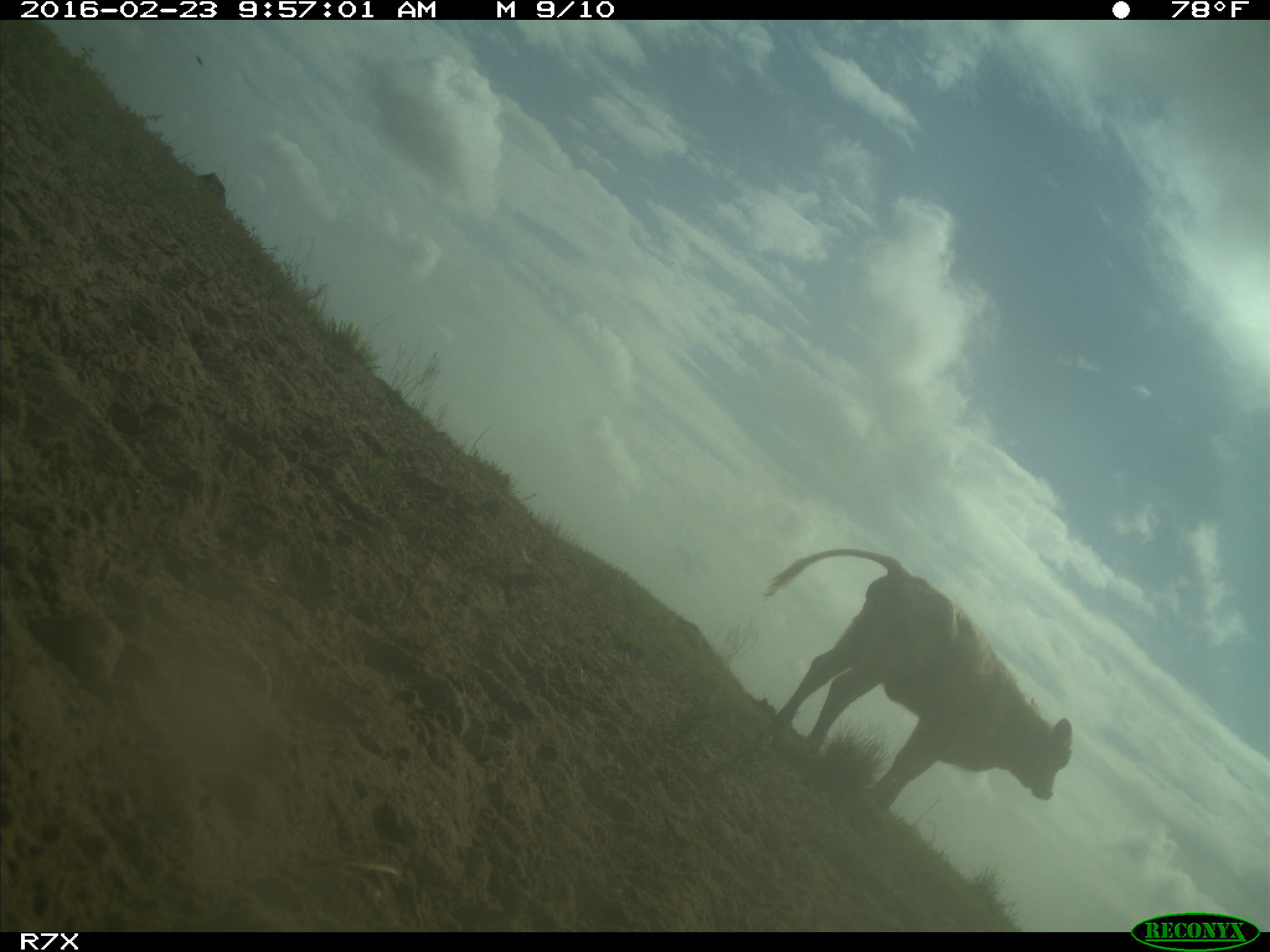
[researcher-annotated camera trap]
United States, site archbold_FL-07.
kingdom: Animalia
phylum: Chordata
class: Mammalia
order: Artiodactyla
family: Bovidae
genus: Bos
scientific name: Bos taurus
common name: domestic cow